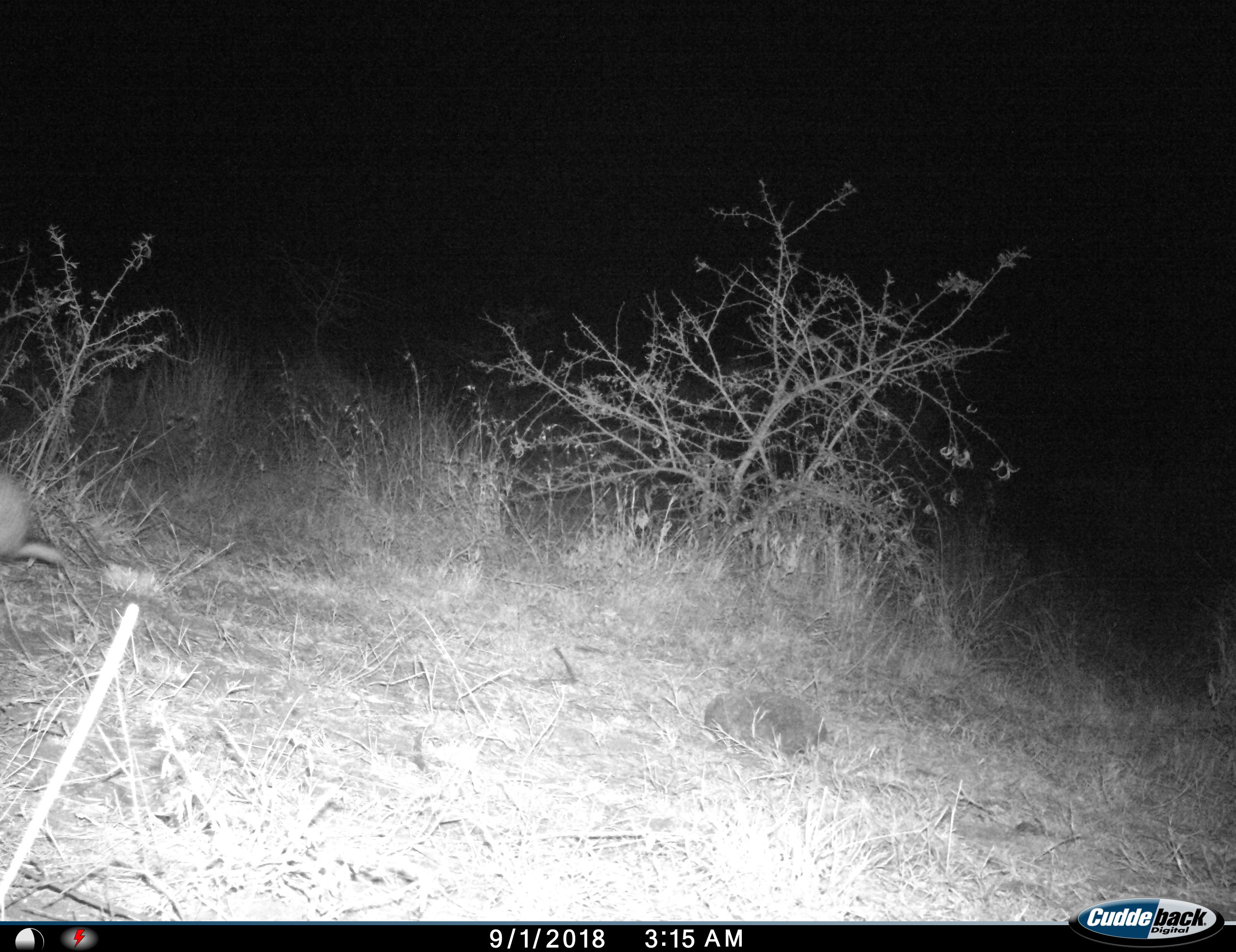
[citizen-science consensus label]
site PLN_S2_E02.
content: unidentified animal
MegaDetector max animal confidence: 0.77